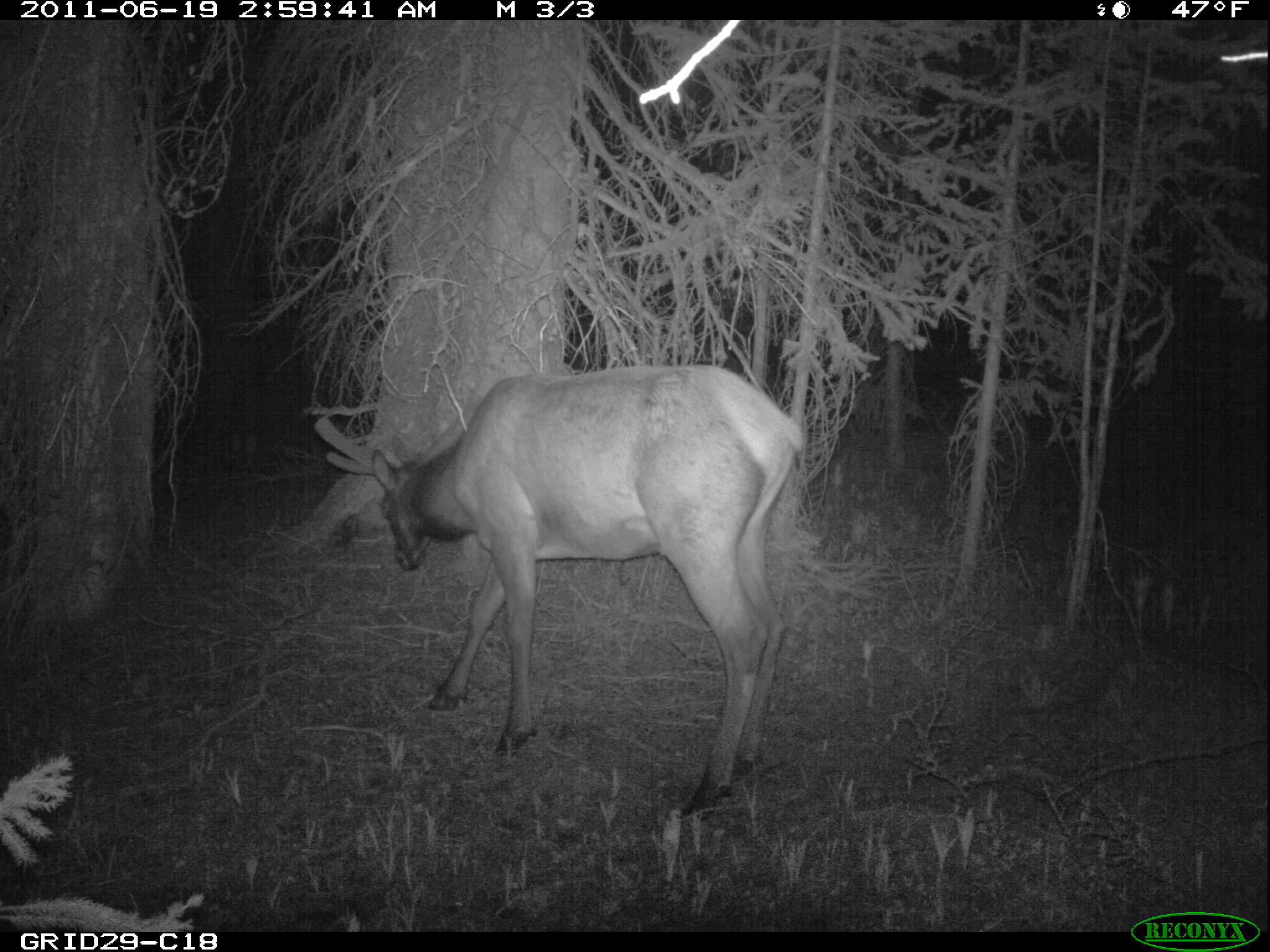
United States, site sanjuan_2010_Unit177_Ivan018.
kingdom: Animalia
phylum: Chordata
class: Mammalia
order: Artiodactyla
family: Cervidae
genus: Cervus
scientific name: Cervus elaphus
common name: red deer